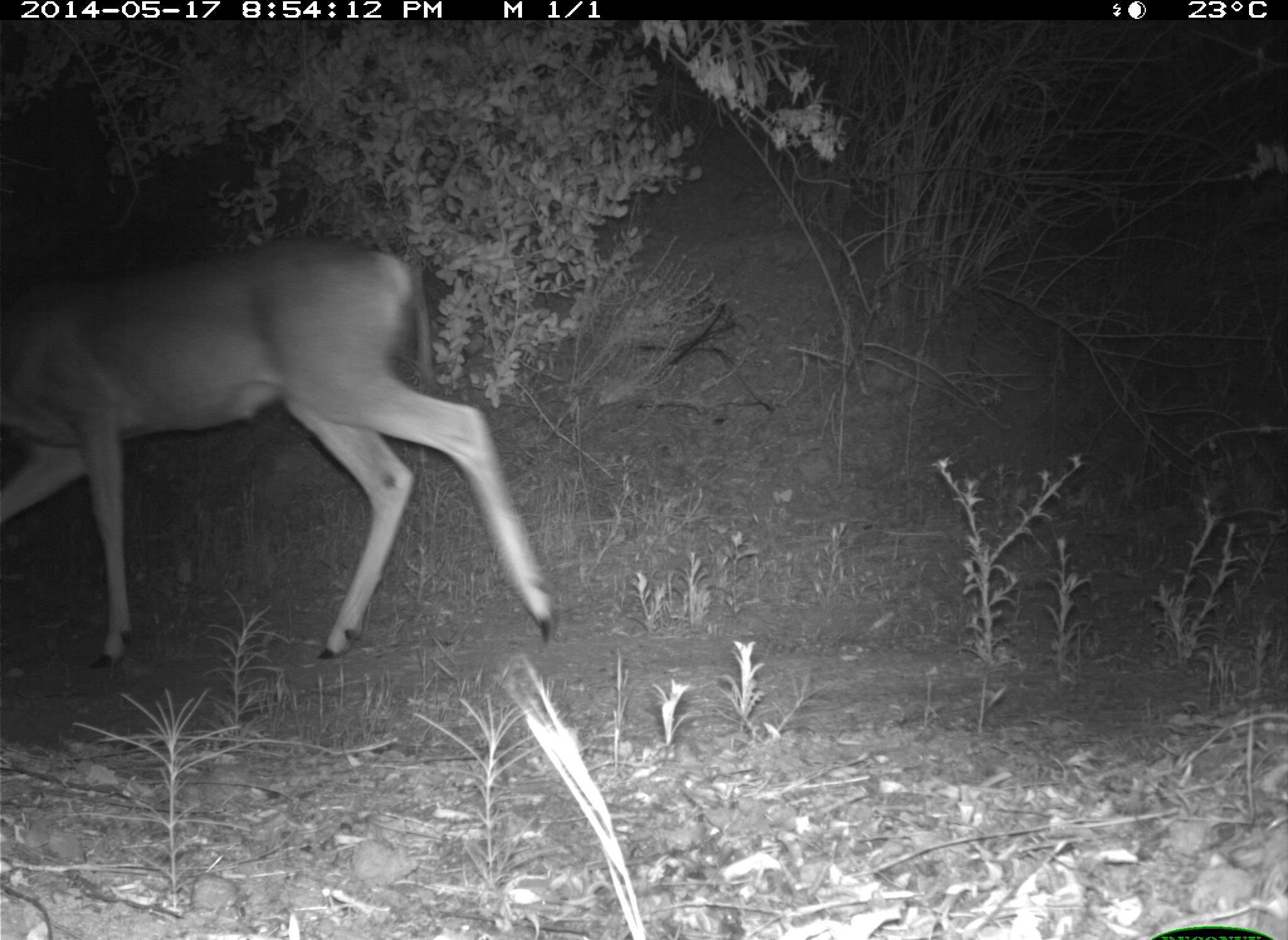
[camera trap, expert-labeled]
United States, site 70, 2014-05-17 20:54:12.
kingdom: Animalia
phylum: Chordata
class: Mammalia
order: Artiodactyla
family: Cervidae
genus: Odocoileus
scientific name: Odocoileus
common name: deer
Deer (Odocoileus).